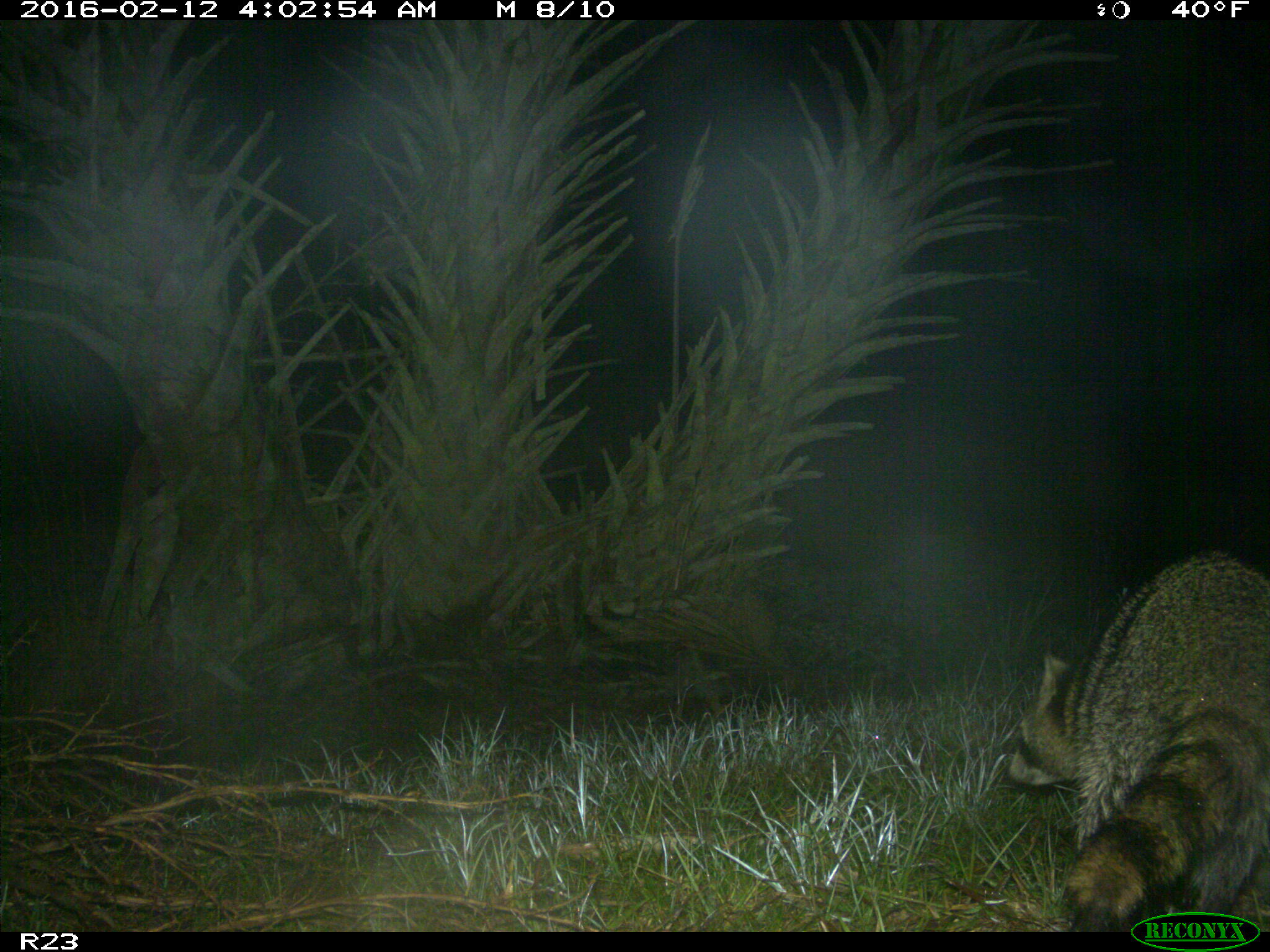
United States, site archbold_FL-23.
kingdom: Animalia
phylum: Chordata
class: Mammalia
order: Carnivora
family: Procyonidae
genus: Procyon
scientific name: Procyon lotor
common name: common raccoon